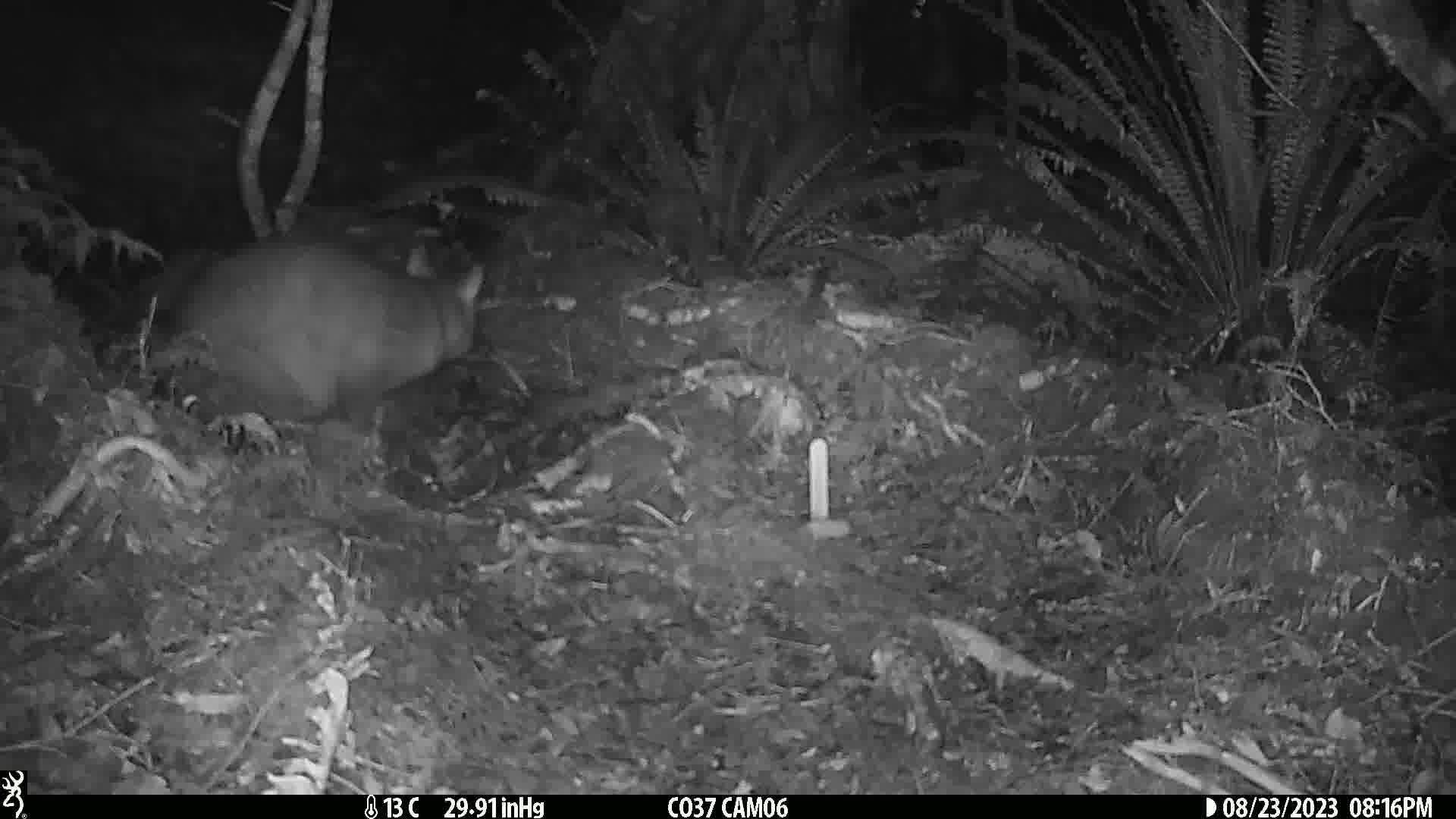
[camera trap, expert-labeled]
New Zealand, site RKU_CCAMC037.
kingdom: Animalia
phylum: Chordata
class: Mammalia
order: Diprotodontia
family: Phalangeridae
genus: Trichosurus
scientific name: Trichosurus vulpecula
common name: common brushtail possum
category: possum